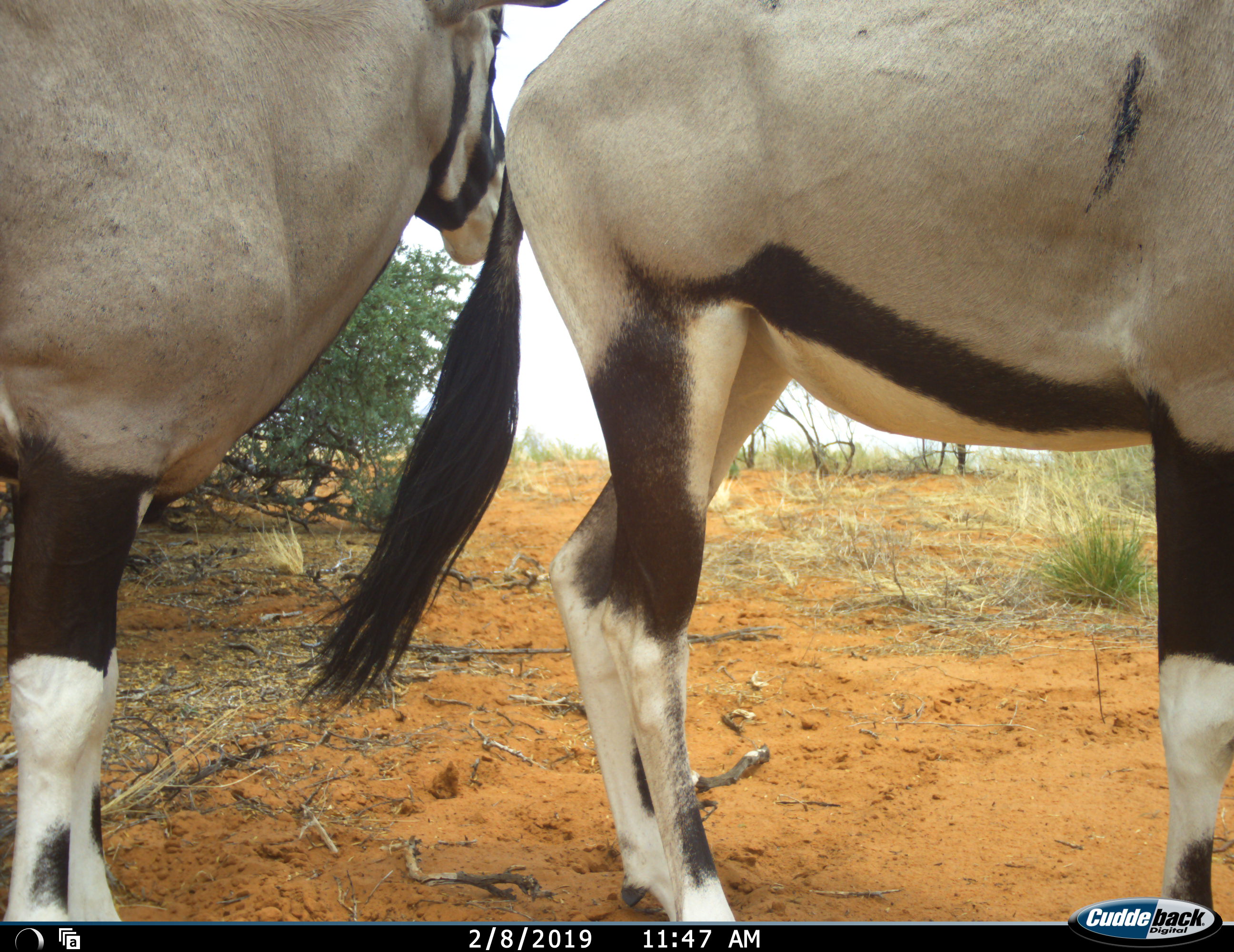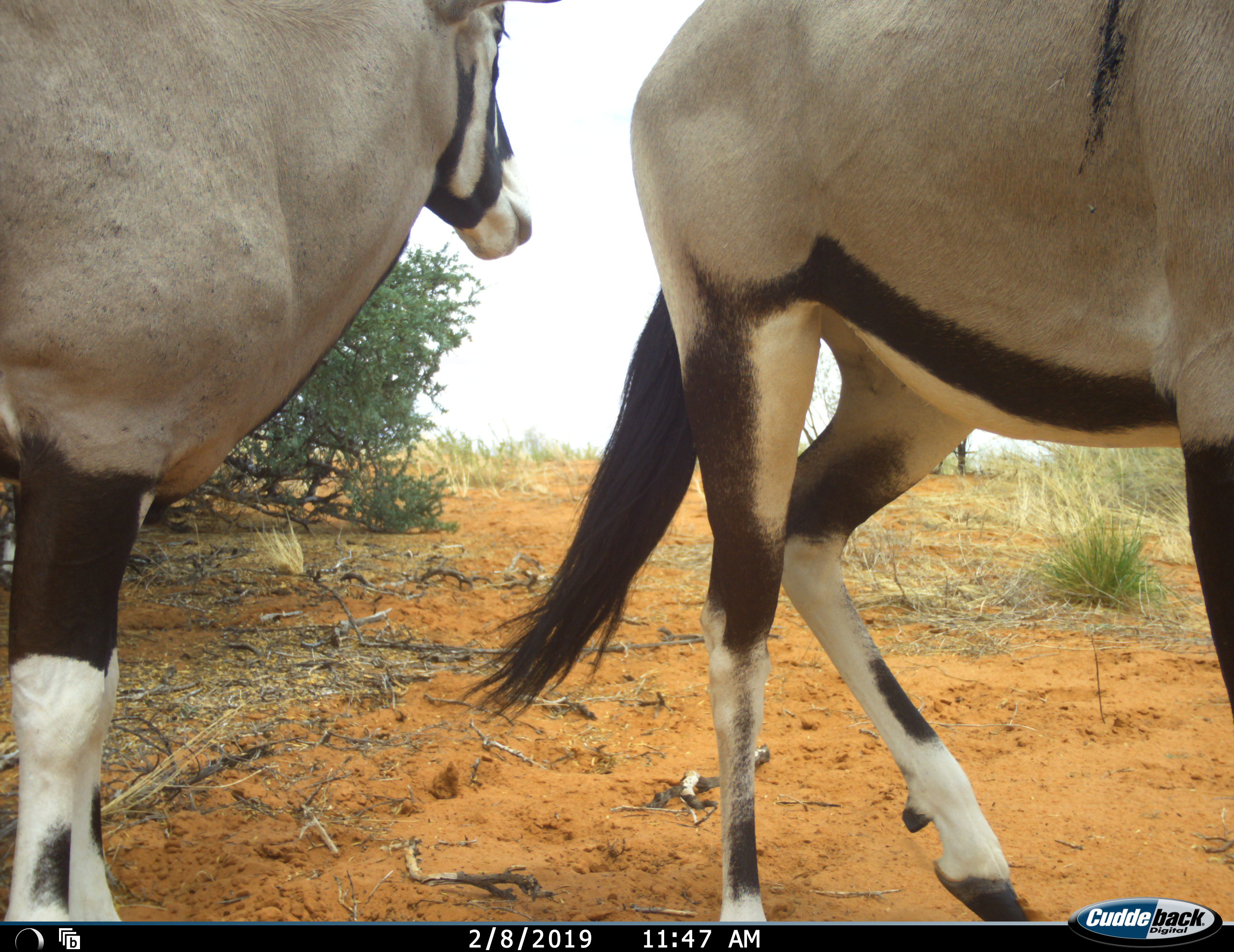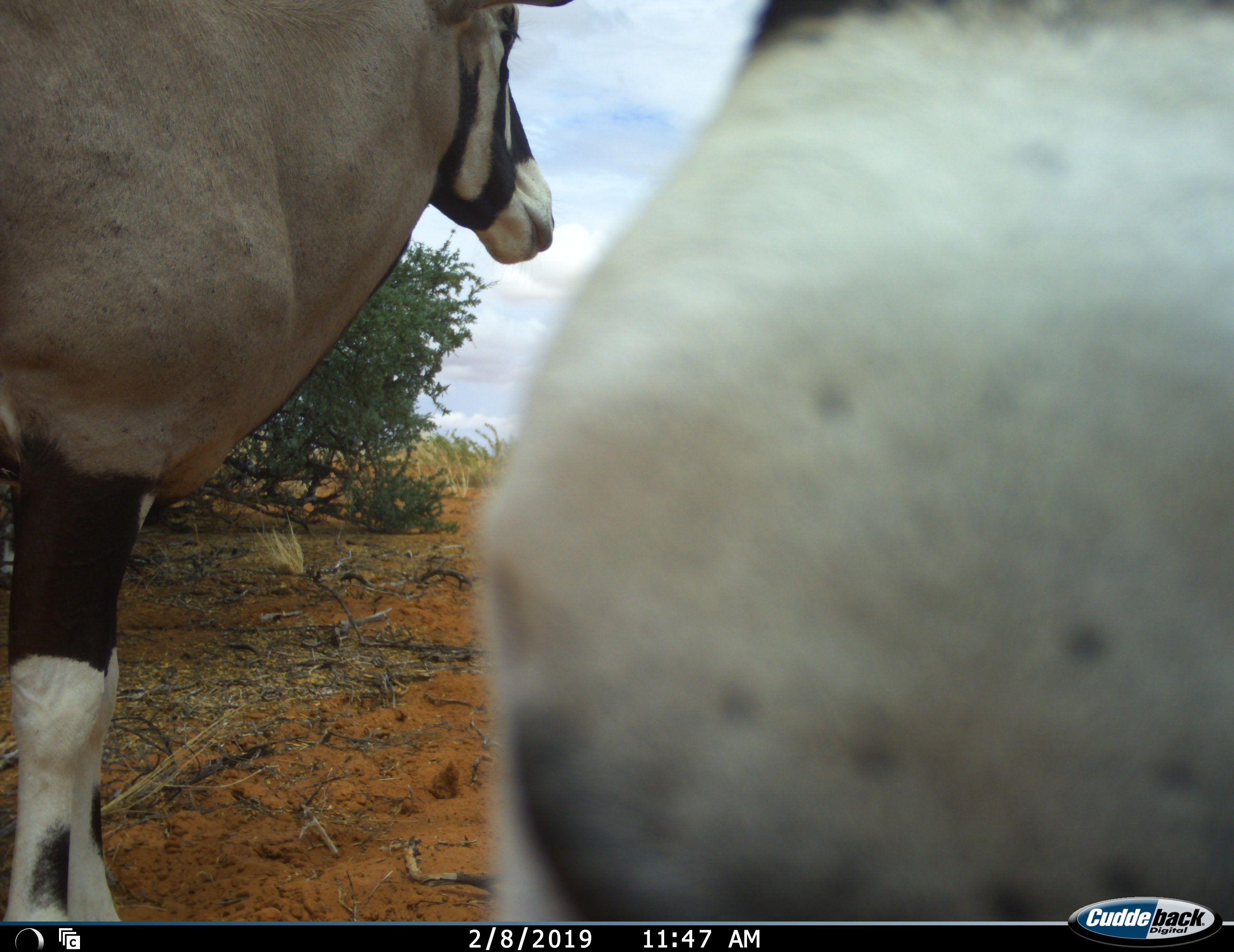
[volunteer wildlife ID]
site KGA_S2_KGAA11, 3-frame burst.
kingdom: Animalia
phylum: Chordata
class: Mammalia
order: Artiodactyla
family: Bovidae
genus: Oryx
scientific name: Oryx gazella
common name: gemsbok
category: oryx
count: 2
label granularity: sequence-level